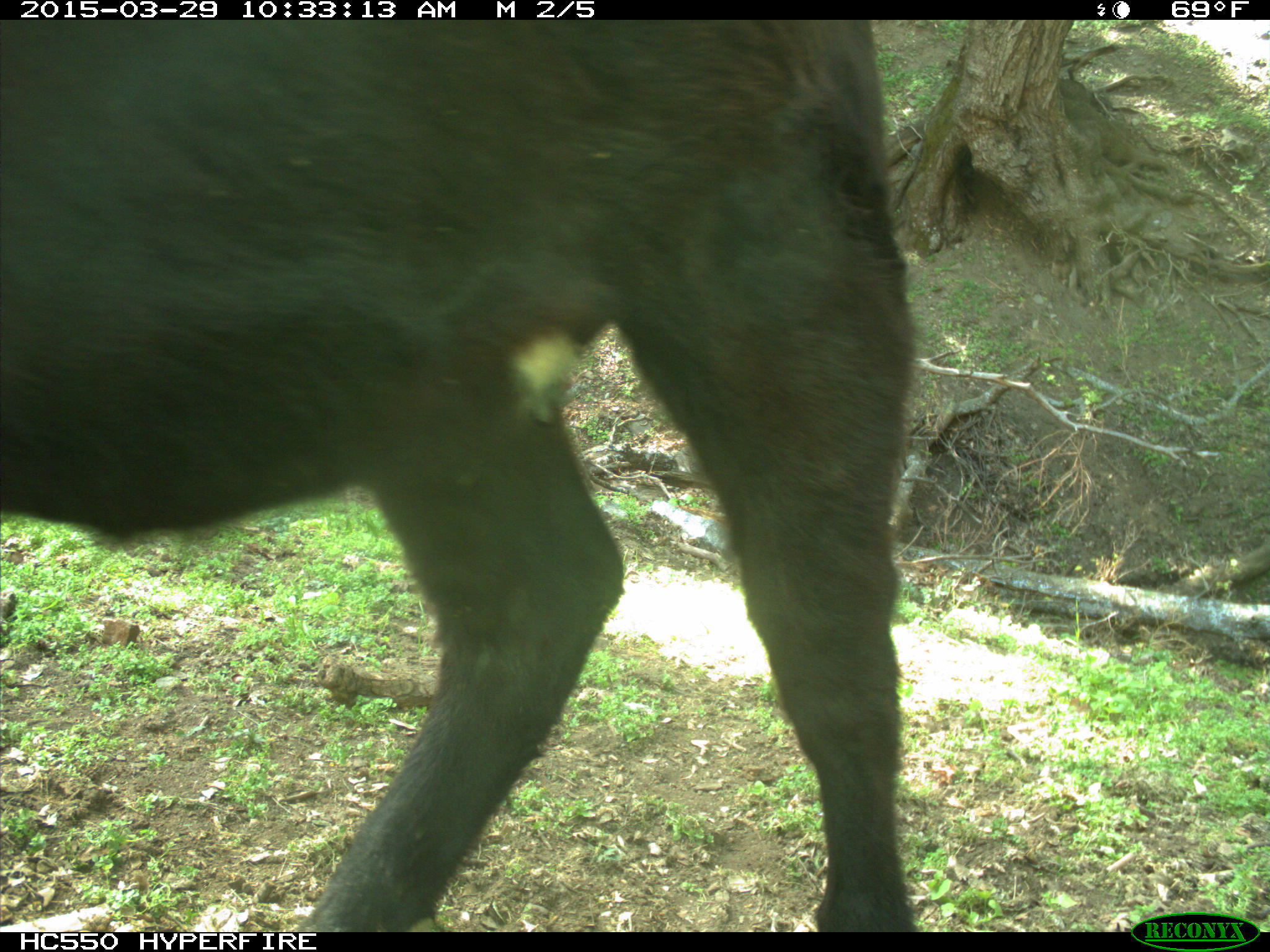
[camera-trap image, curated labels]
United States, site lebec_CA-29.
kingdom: Animalia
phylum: Chordata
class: Mammalia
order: Artiodactyla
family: Bovidae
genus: Bos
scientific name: Bos taurus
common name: domestic cow